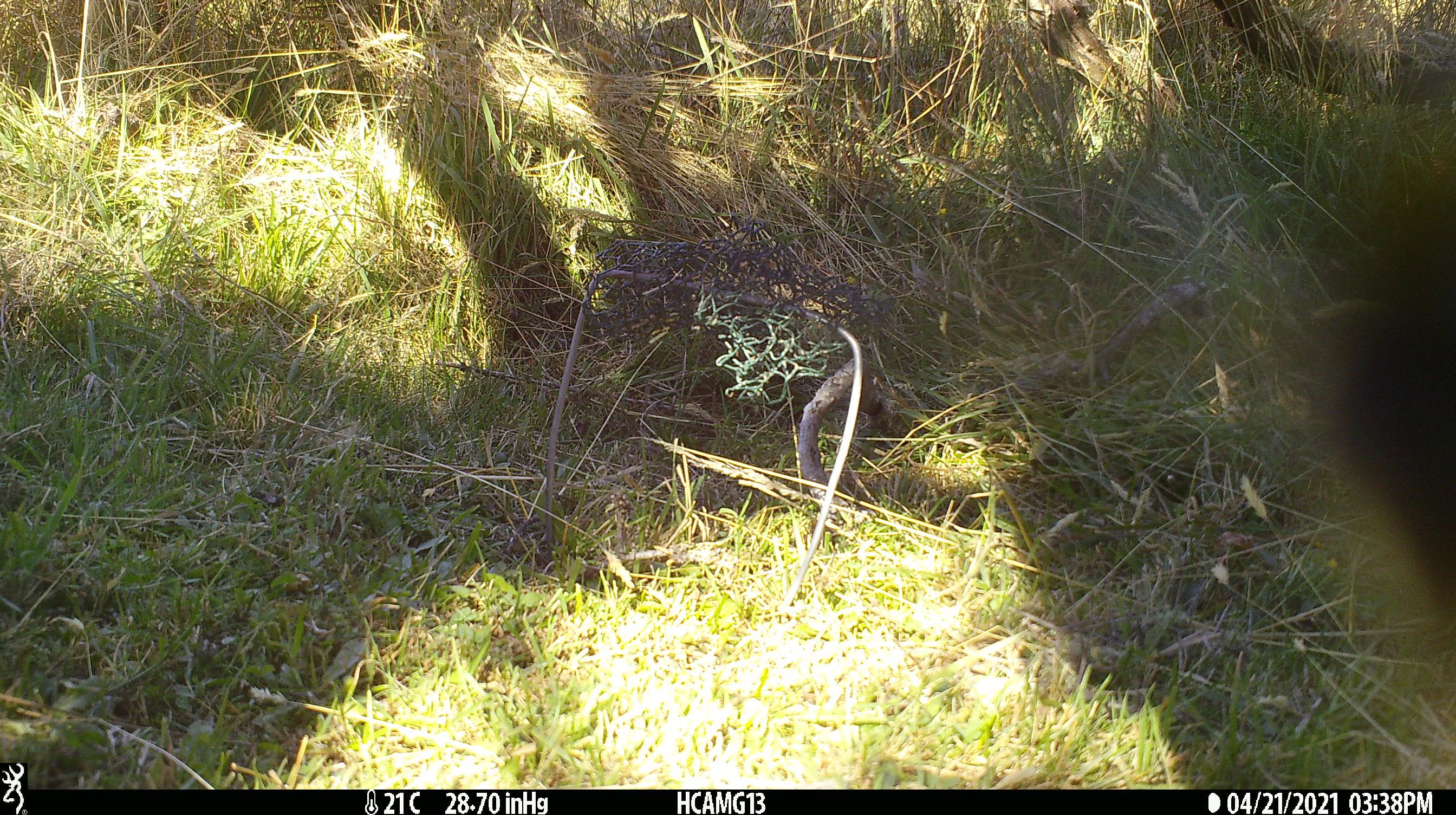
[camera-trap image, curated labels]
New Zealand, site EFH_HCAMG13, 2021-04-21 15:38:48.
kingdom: Animalia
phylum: Chordata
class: Mammalia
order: Artiodactyla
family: Bovidae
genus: Bos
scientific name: Bos taurus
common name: domestic cow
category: cow